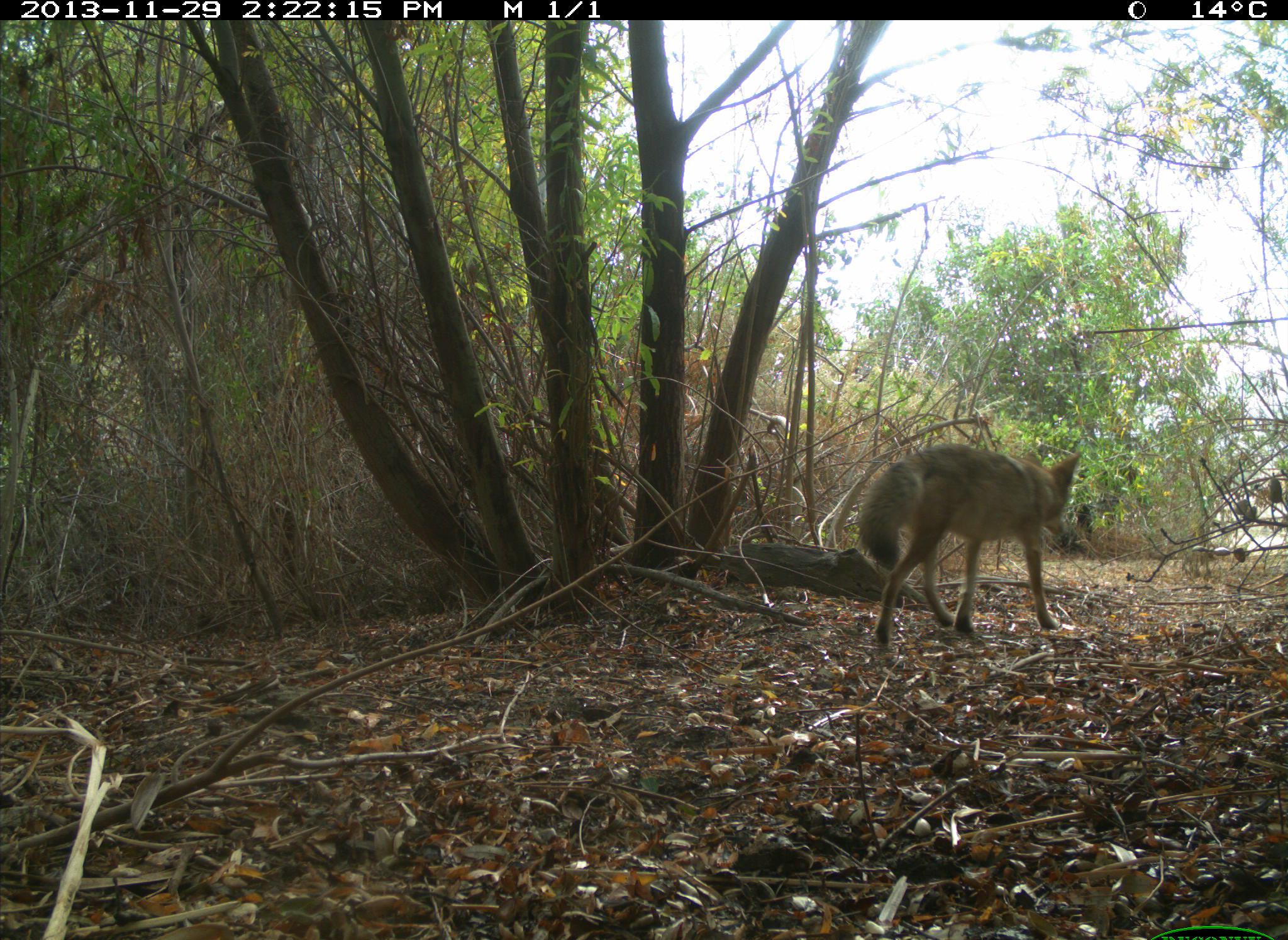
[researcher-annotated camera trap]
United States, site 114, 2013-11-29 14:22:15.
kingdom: Animalia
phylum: Chordata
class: Mammalia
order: Carnivora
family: Canidae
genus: Canis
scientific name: Canis latrans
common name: coyote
Coyote (Canis latrans).